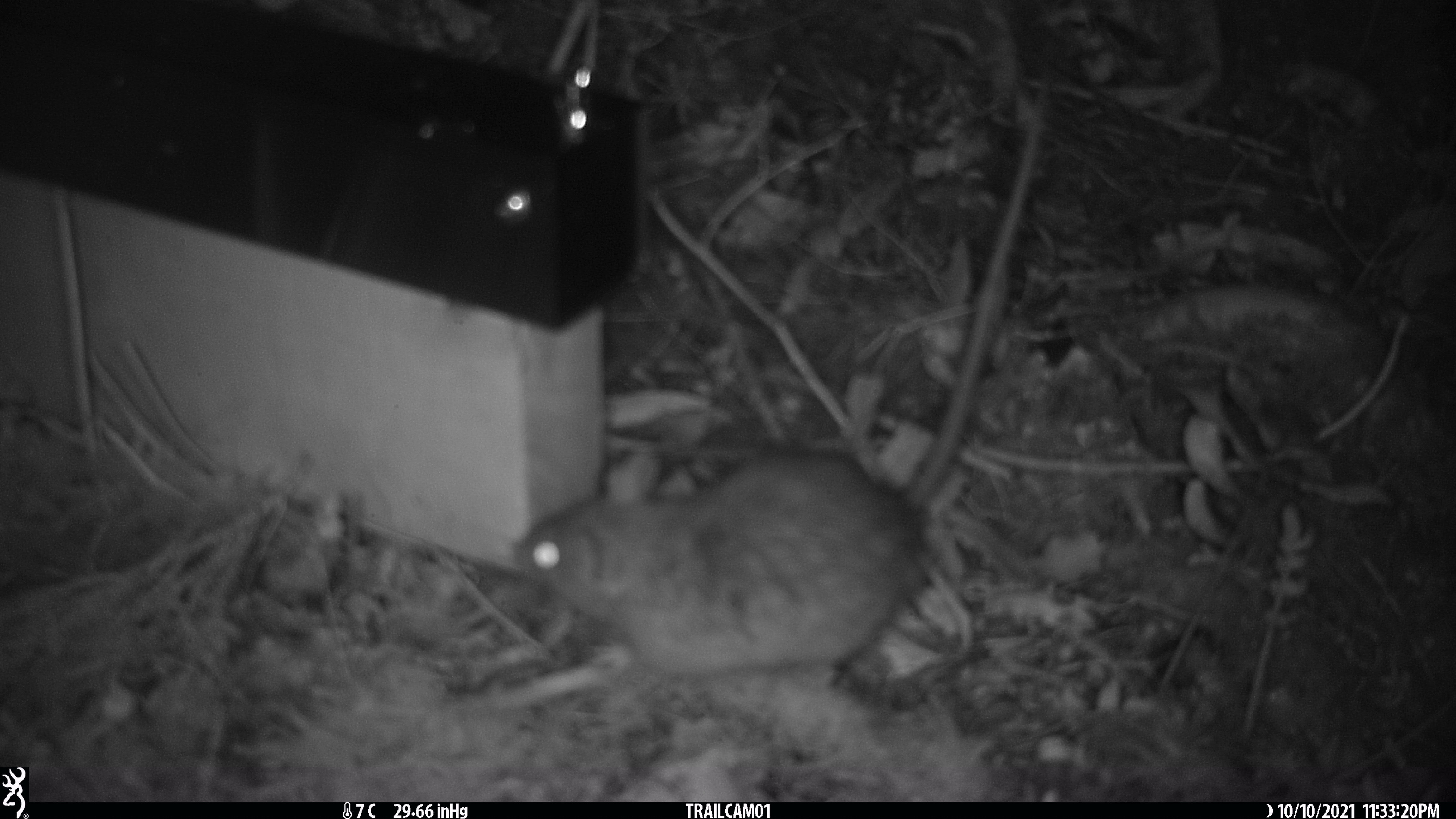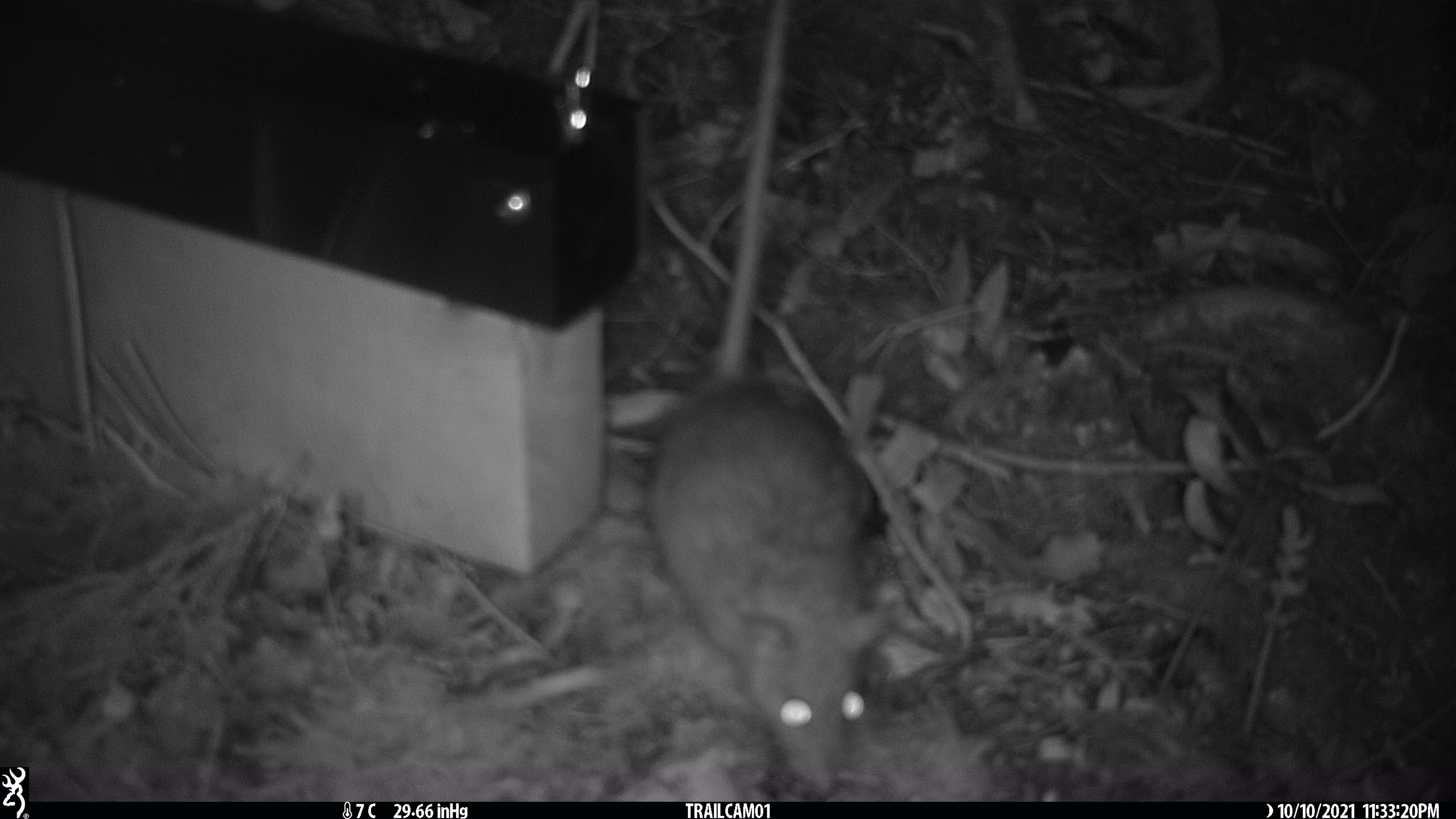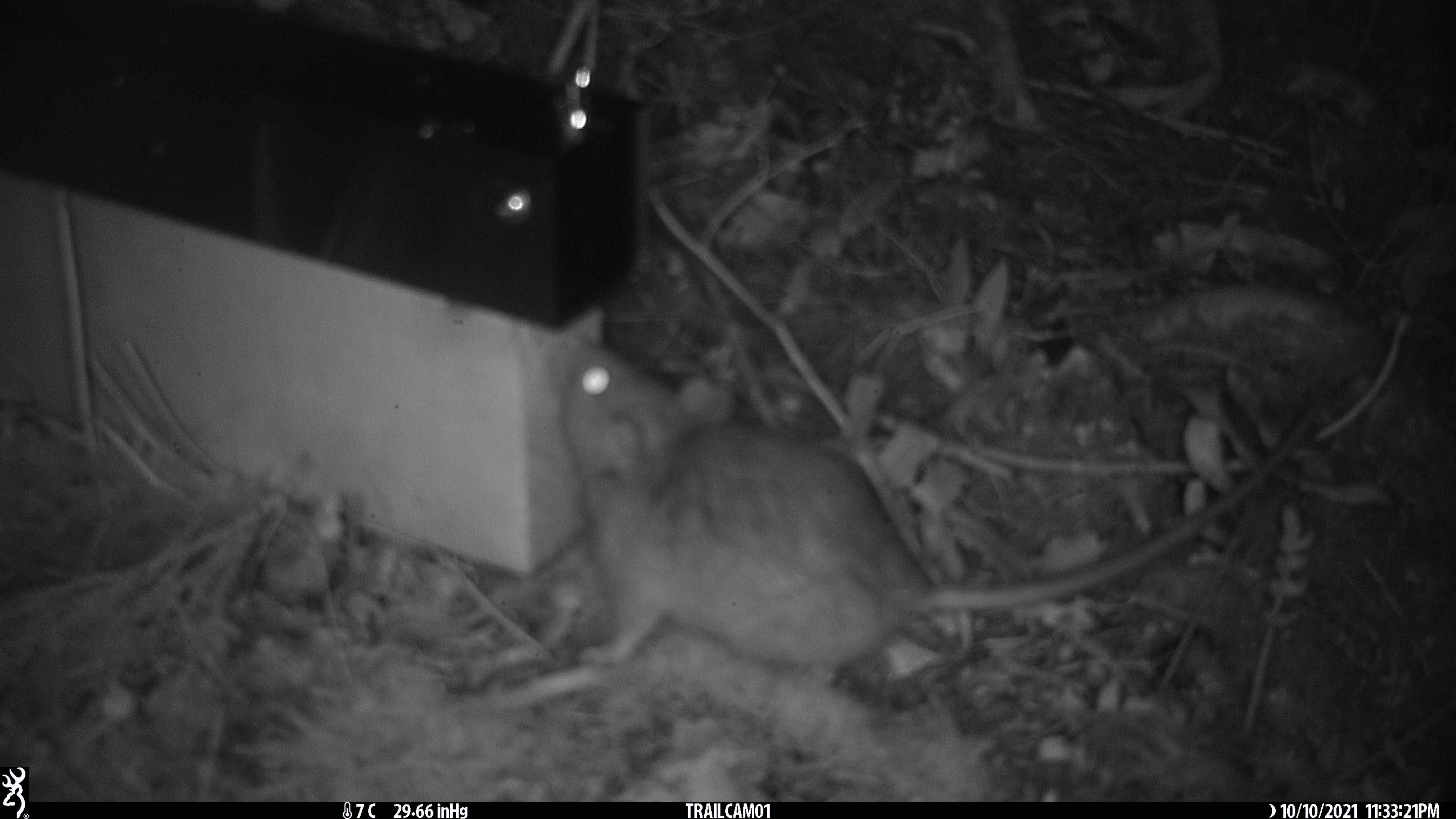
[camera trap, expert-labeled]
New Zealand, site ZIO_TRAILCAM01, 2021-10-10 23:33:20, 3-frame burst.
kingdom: Animalia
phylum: Chordata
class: Mammalia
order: Rodentia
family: Muridae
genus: Rattus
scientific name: Rattus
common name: rat